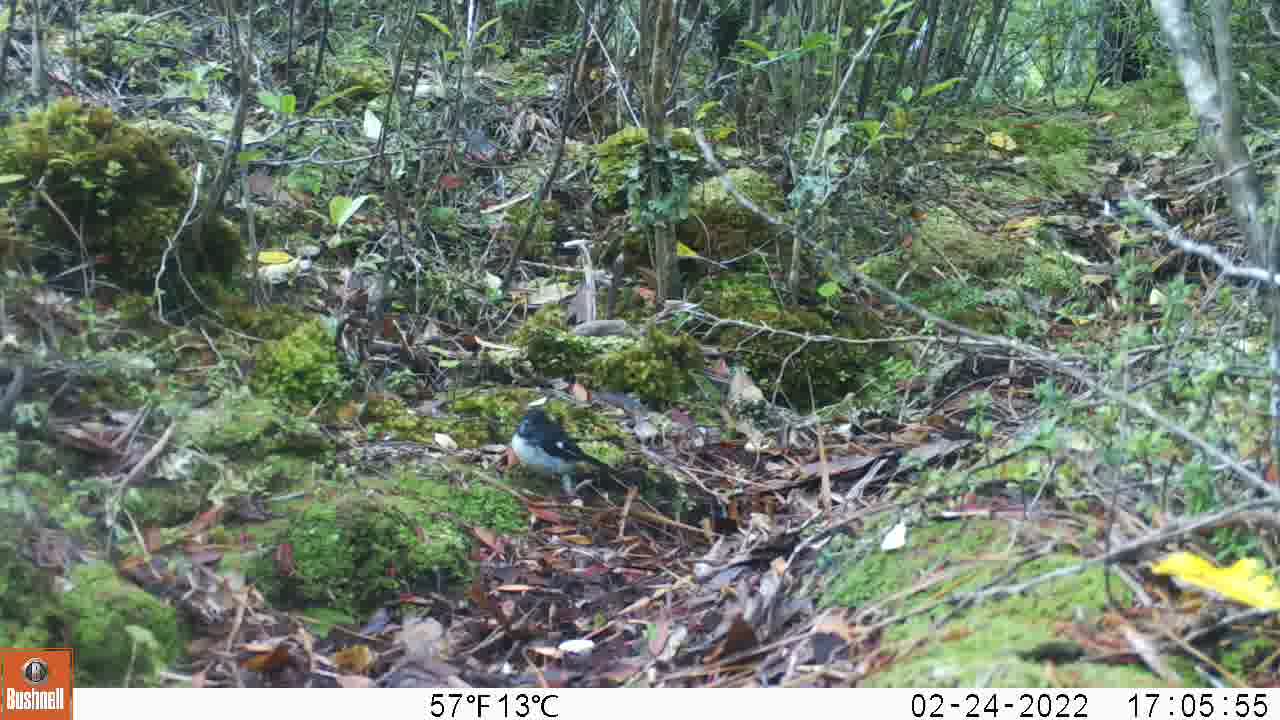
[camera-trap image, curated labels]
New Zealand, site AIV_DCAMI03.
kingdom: Animalia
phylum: Chordata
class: Aves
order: Passeriformes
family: Petroicidae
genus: Petroica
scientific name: Petroica macrocephala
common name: tomtit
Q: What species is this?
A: Tomtit (Petroica macrocephala).